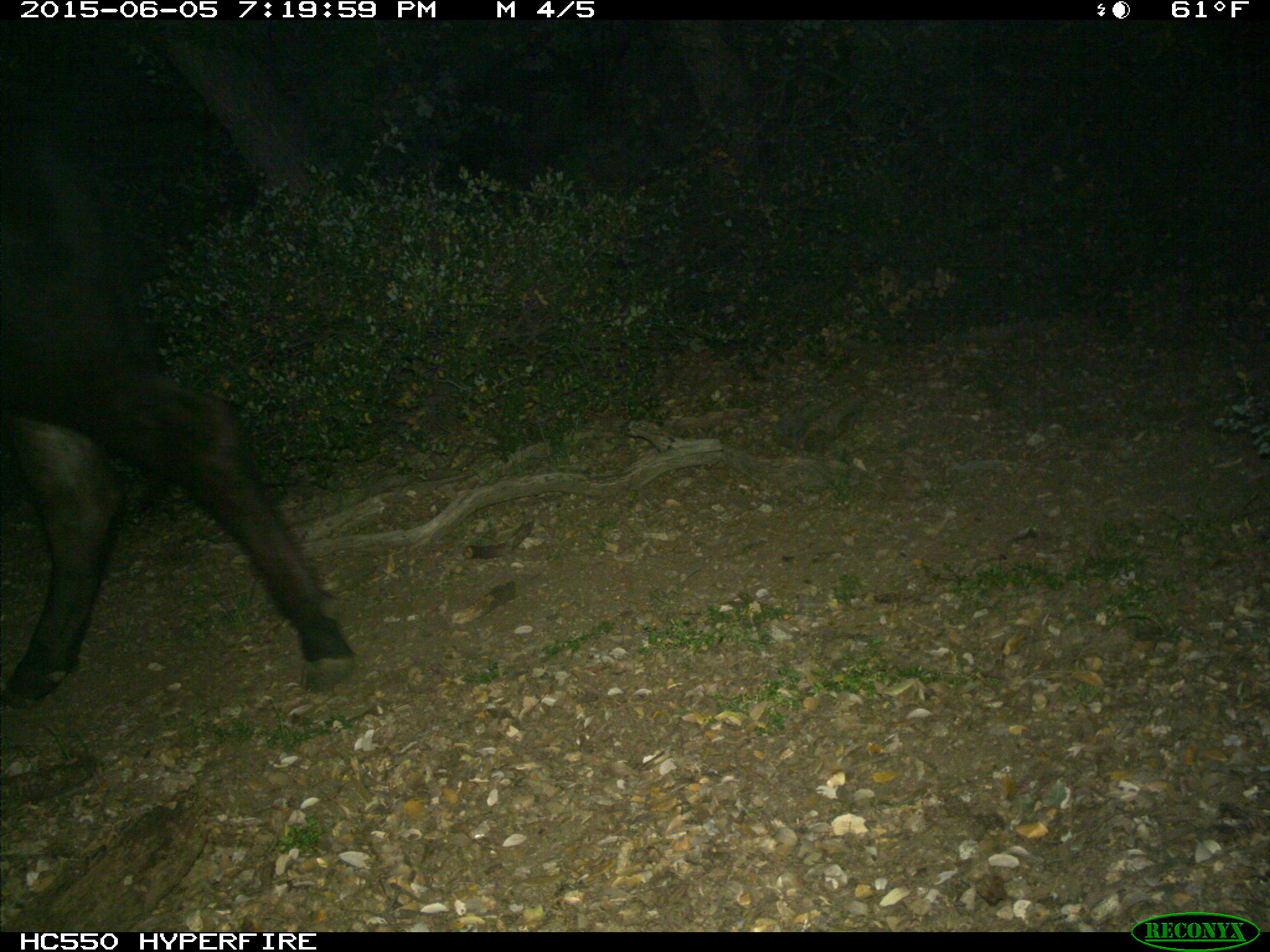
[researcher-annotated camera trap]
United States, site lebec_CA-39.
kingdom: Animalia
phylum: Chordata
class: Mammalia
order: Artiodactyla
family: Bovidae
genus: Bos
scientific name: Bos taurus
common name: domestic cow